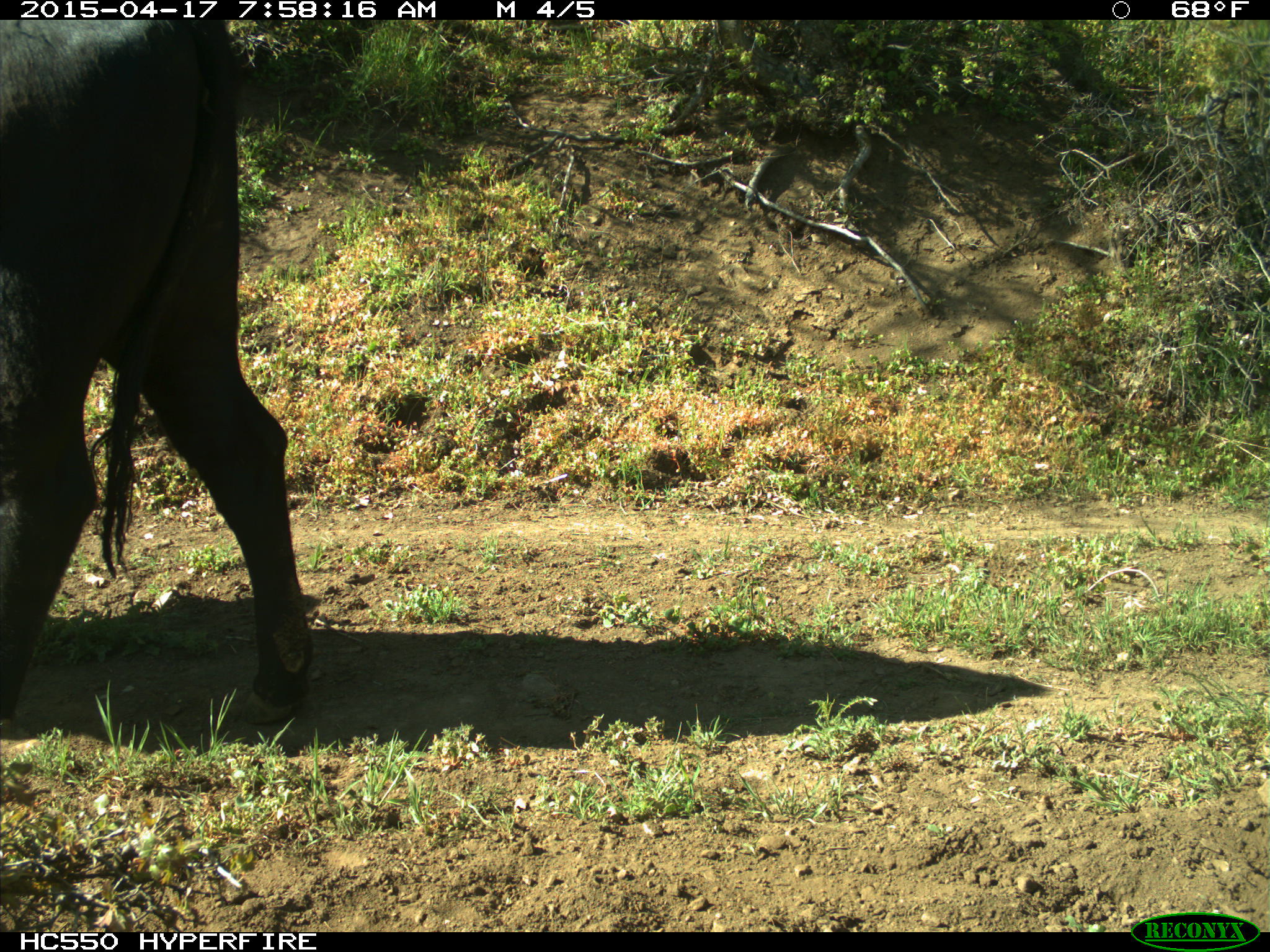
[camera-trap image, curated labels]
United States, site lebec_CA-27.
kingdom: Animalia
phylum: Chordata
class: Mammalia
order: Artiodactyla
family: Bovidae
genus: Bos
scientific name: Bos taurus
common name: domestic cow